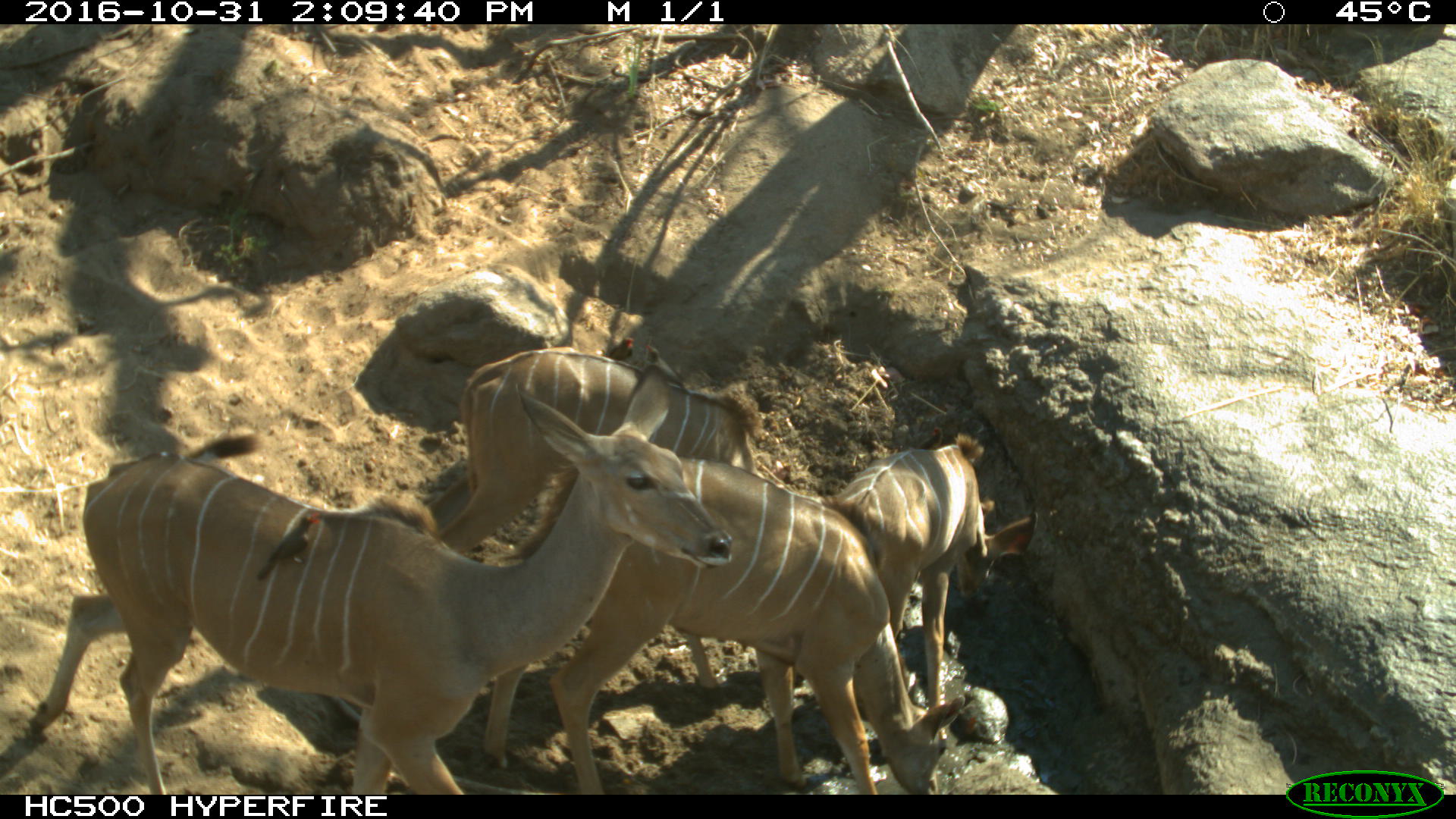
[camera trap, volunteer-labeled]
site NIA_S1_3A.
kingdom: Animalia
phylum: Chordata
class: Mammalia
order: Artiodactyla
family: Bovidae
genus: Tragelaphus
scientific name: Tragelaphus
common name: kudu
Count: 4.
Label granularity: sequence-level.